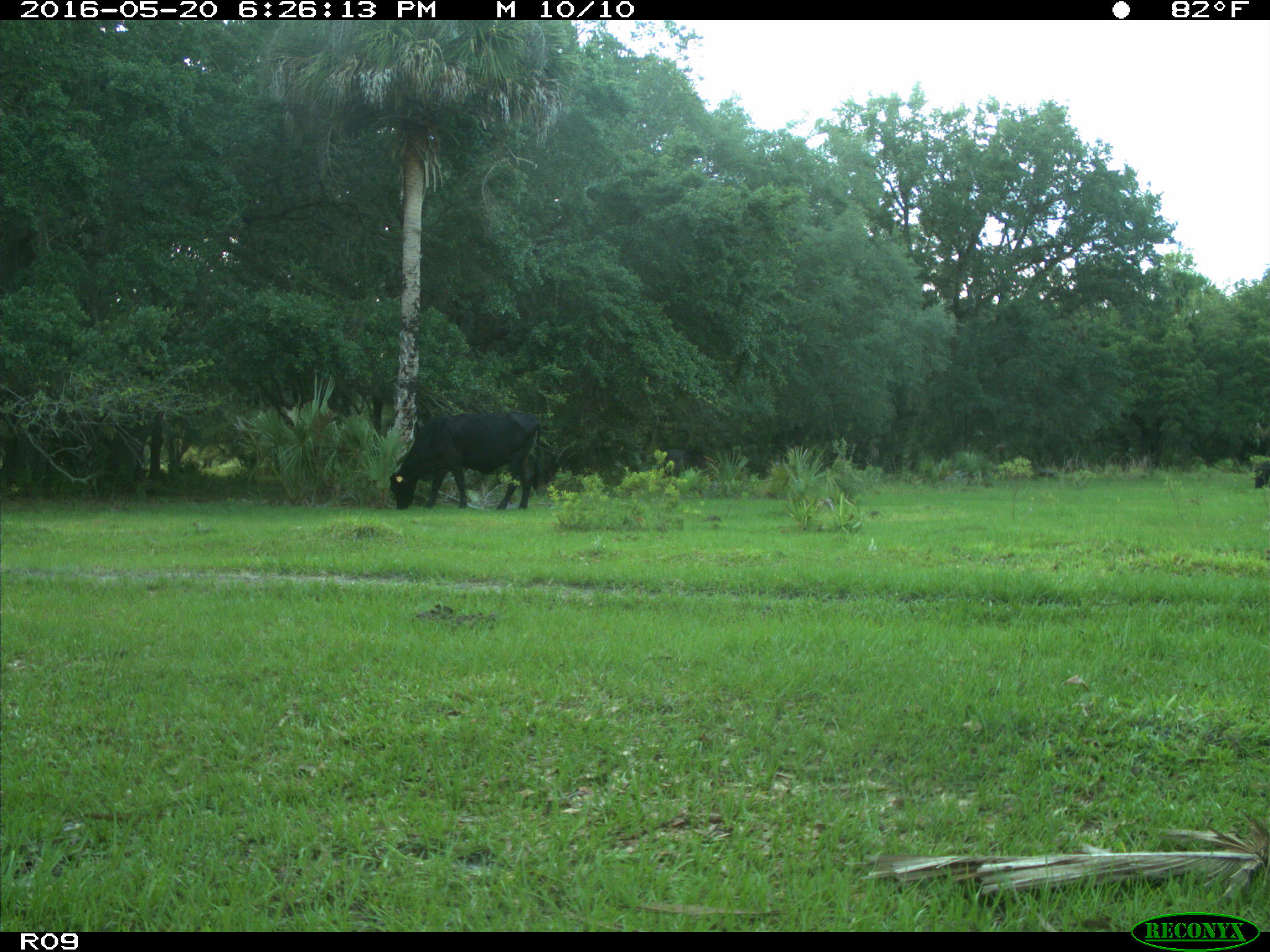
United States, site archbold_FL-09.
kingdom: Animalia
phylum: Chordata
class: Mammalia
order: Artiodactyla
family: Bovidae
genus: Bos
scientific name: Bos taurus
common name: domestic cow